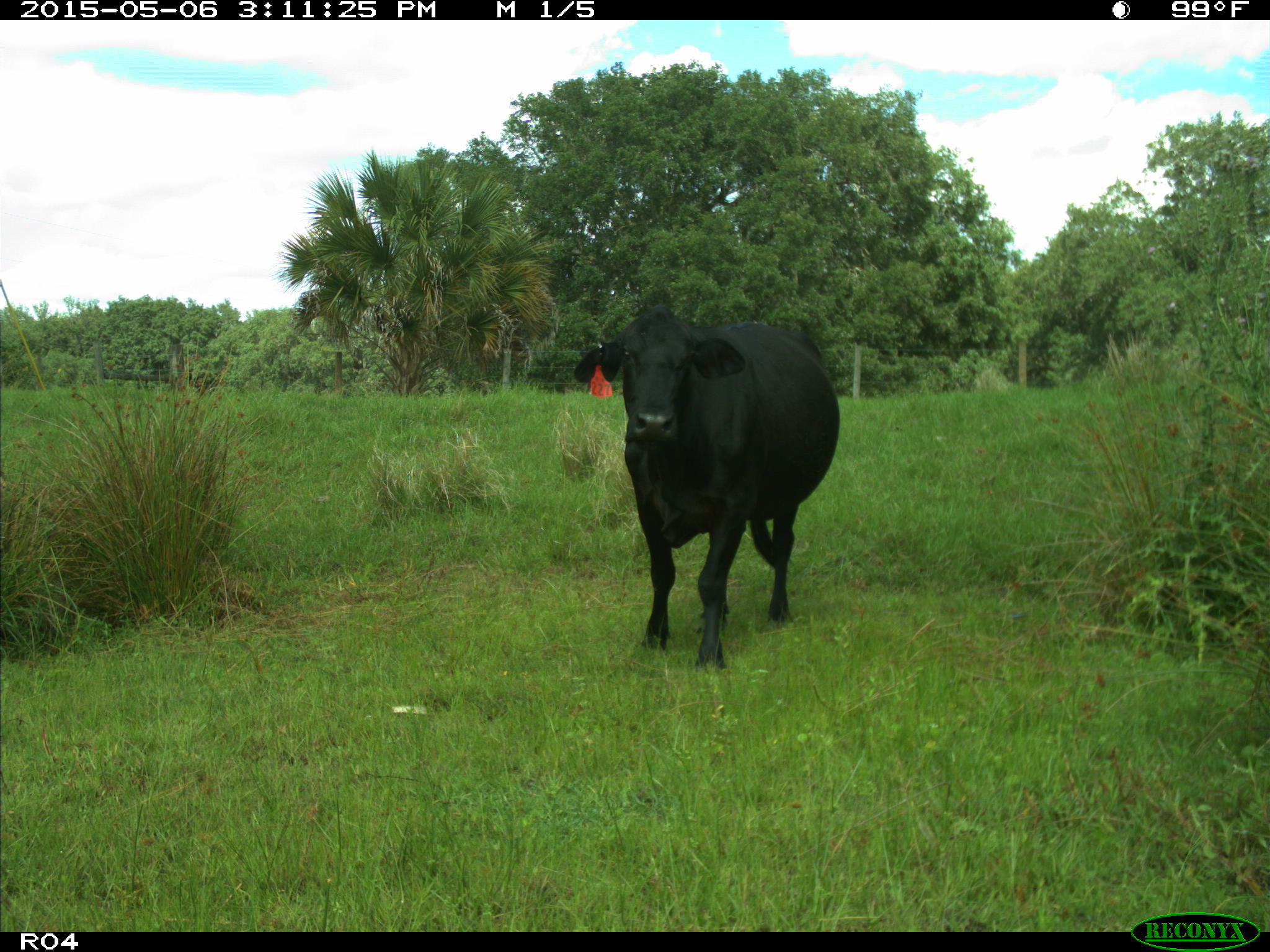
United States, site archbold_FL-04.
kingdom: Animalia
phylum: Chordata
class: Mammalia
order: Artiodactyla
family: Bovidae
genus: Bos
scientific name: Bos taurus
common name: domestic cow